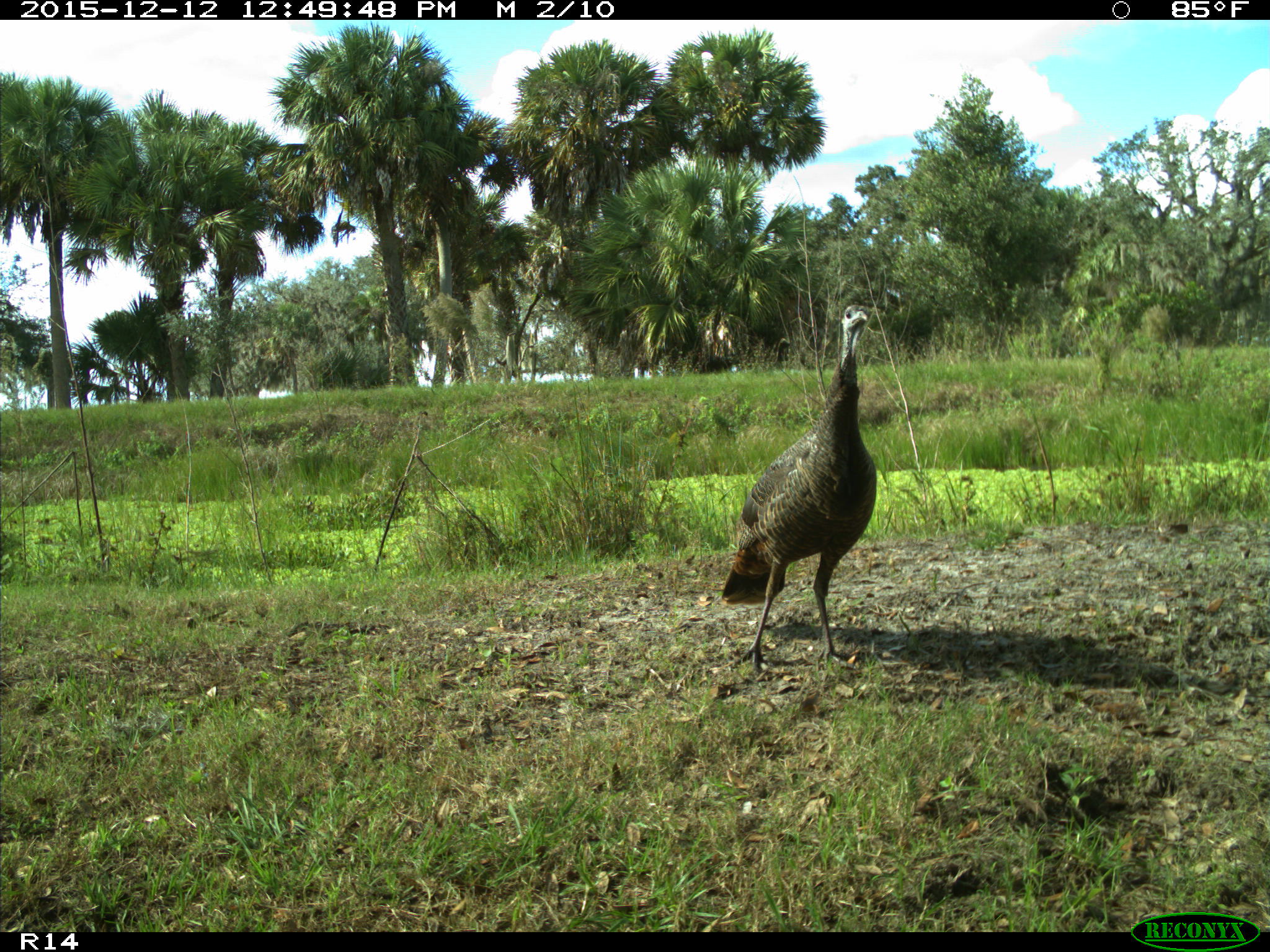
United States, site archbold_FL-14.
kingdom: Animalia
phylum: Chordata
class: Aves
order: Galliformes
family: Phasianidae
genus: Meleagris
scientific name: Meleagris gallopavo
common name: wild turkey